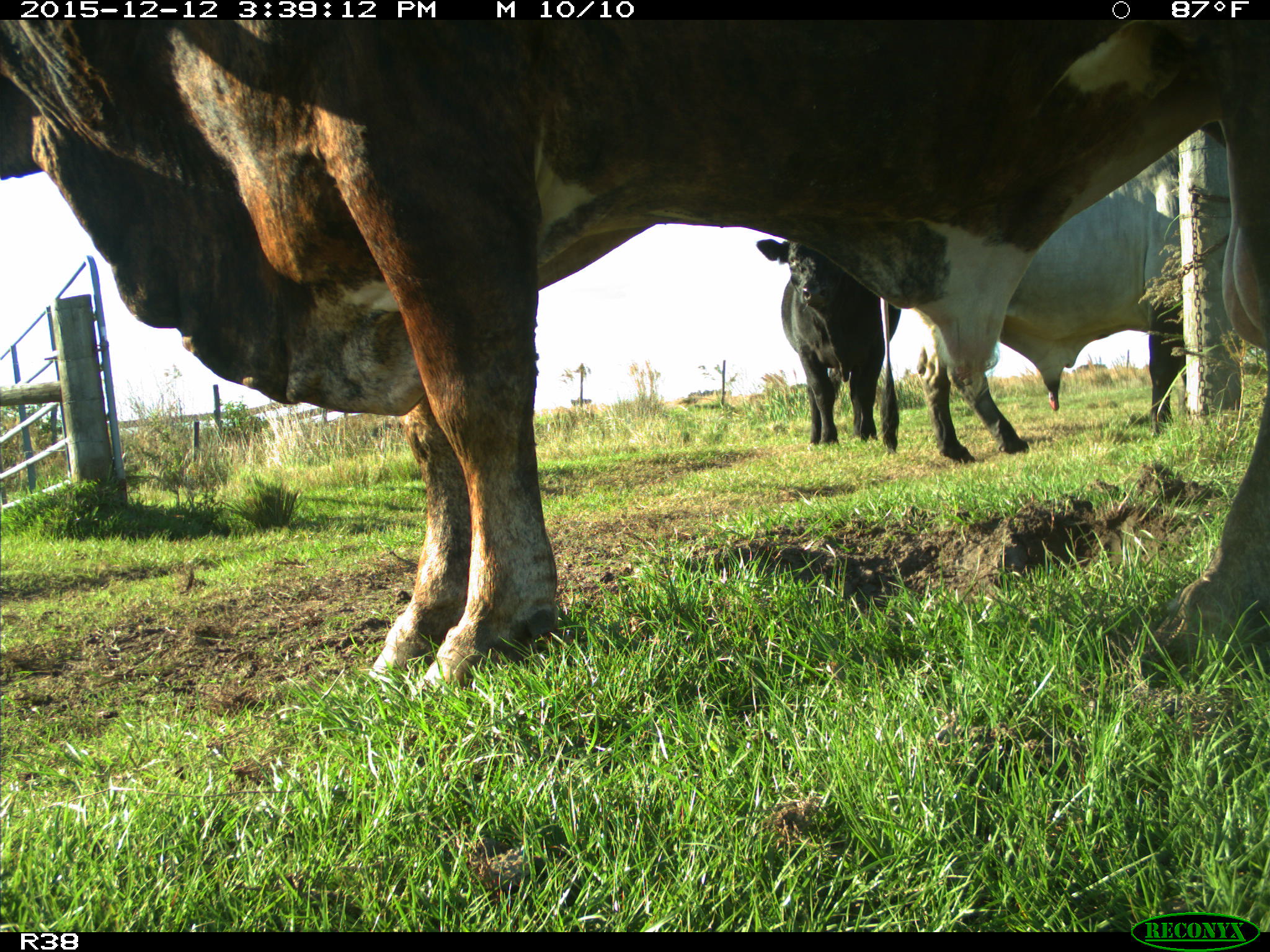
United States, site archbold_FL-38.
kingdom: Animalia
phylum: Chordata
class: Mammalia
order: Artiodactyla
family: Bovidae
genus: Bos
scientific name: Bos taurus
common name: domestic cow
Bos taurus (domestic cow).